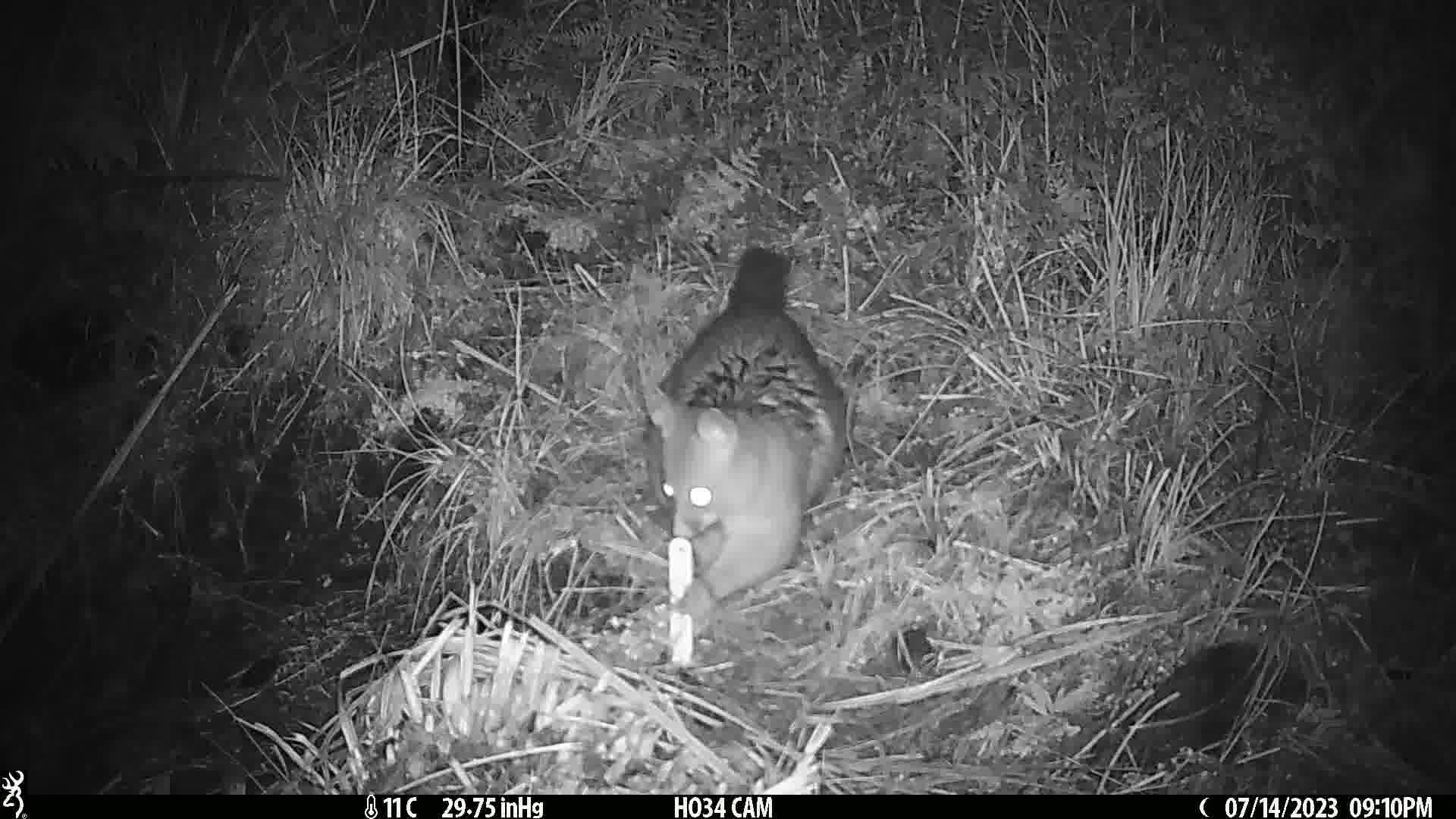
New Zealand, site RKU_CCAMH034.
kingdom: Animalia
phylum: Chordata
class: Mammalia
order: Diprotodontia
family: Phalangeridae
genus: Trichosurus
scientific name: Trichosurus vulpecula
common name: common brushtail possum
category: possum